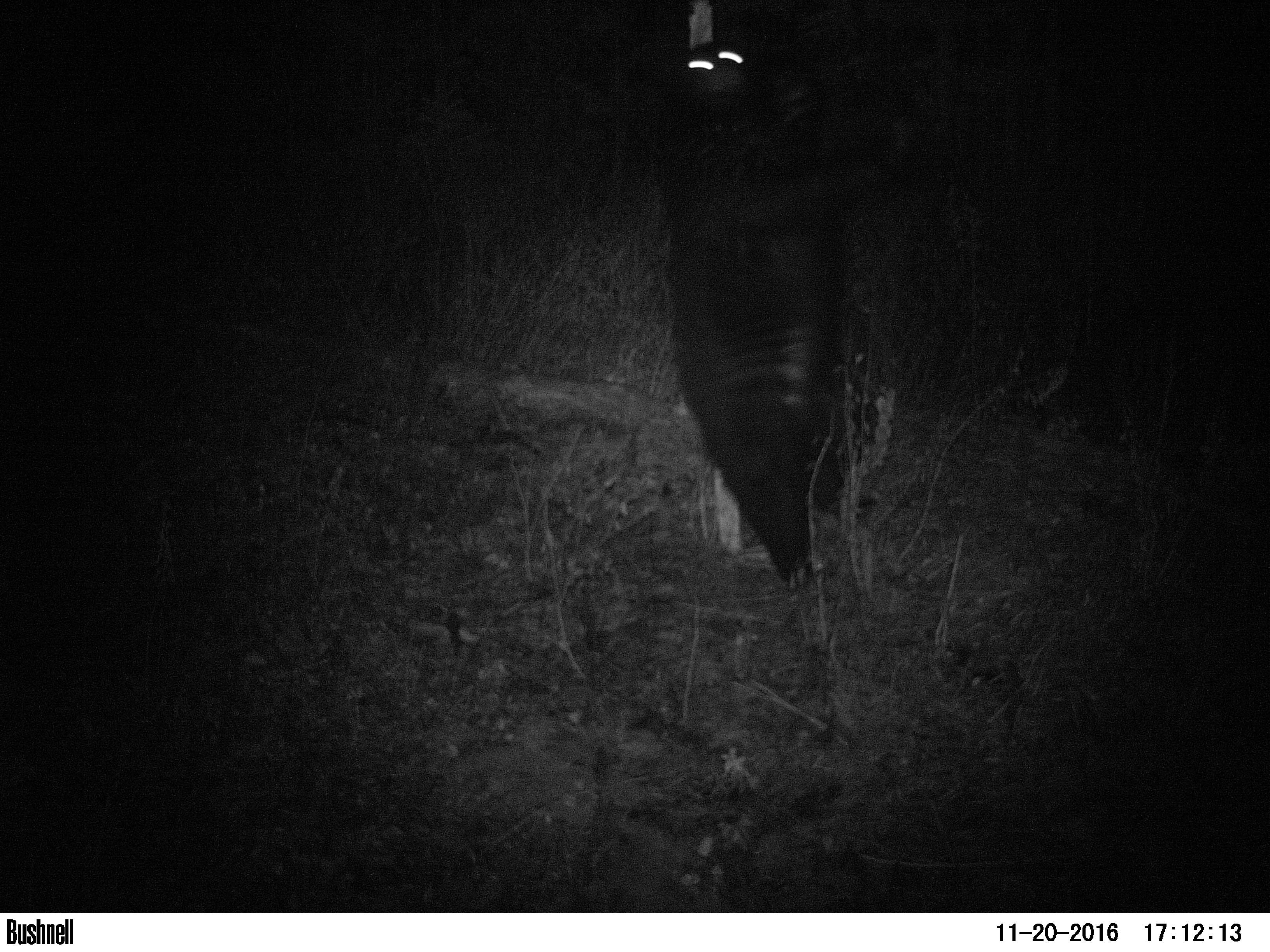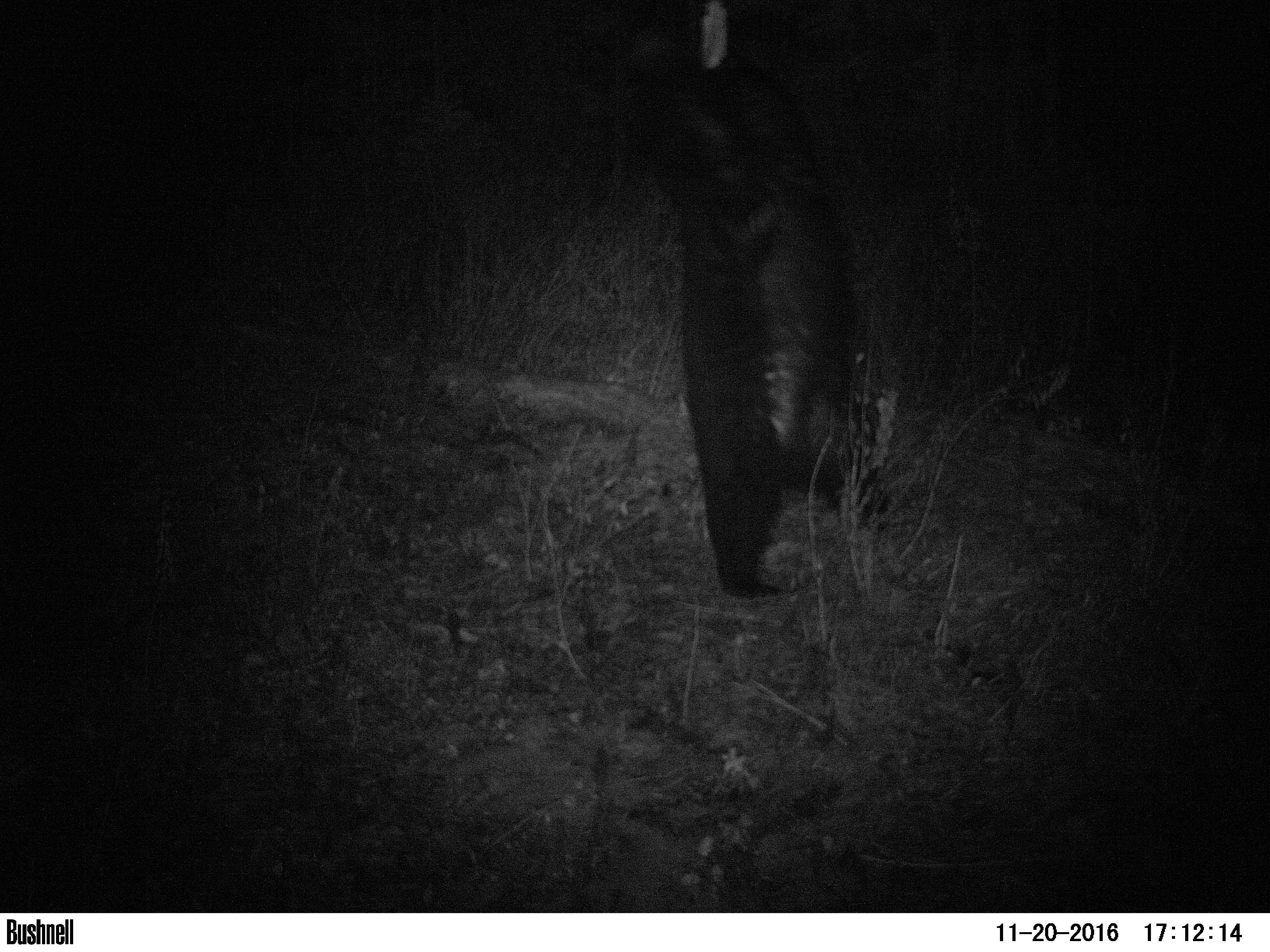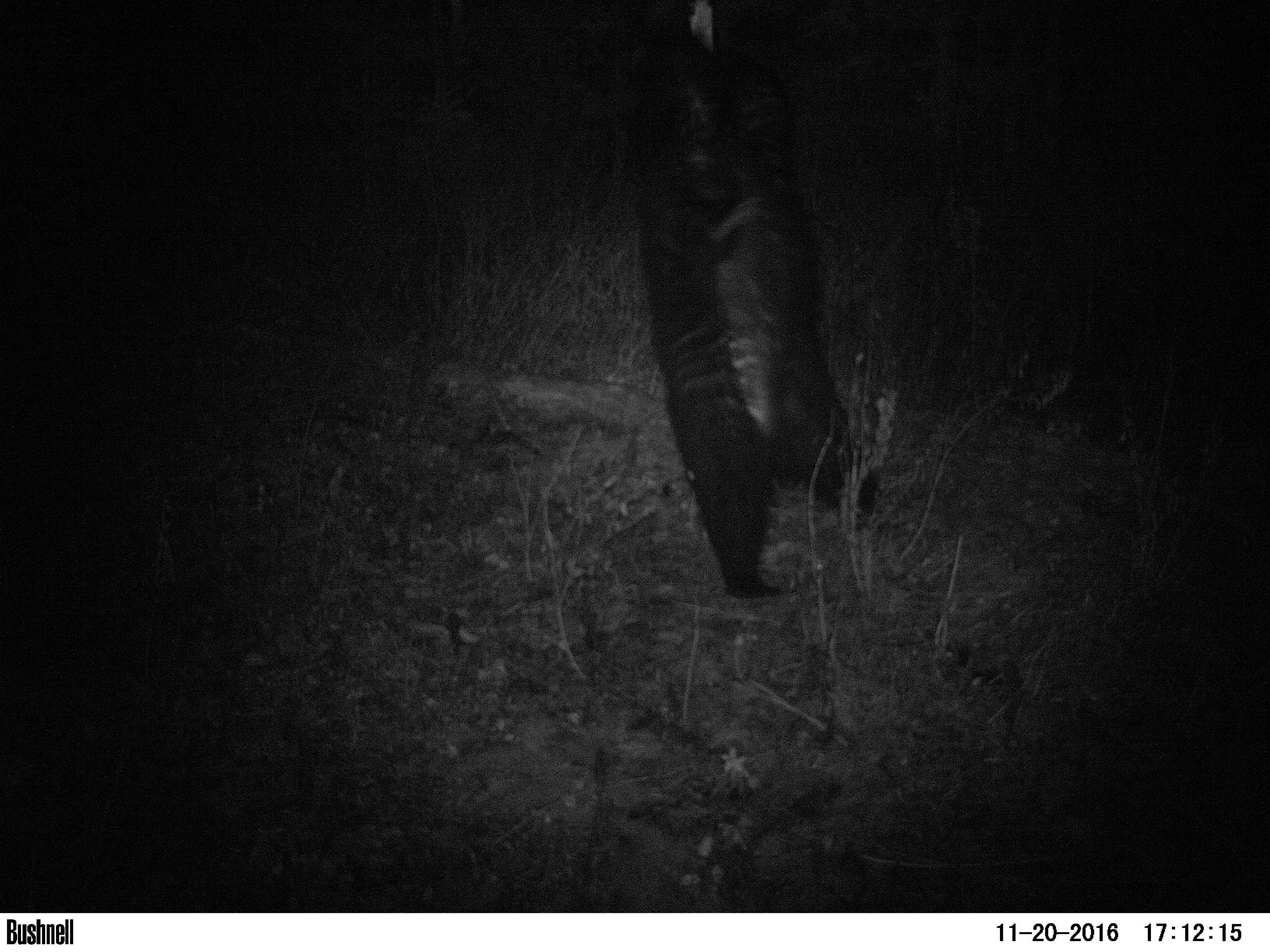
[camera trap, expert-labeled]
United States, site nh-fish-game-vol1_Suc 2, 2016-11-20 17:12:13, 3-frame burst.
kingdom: Animalia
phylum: Chordata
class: Mammalia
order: Carnivora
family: Ursidae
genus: Ursus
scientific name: Ursus americanus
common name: black bear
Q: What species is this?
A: Black bear (Ursus americanus).